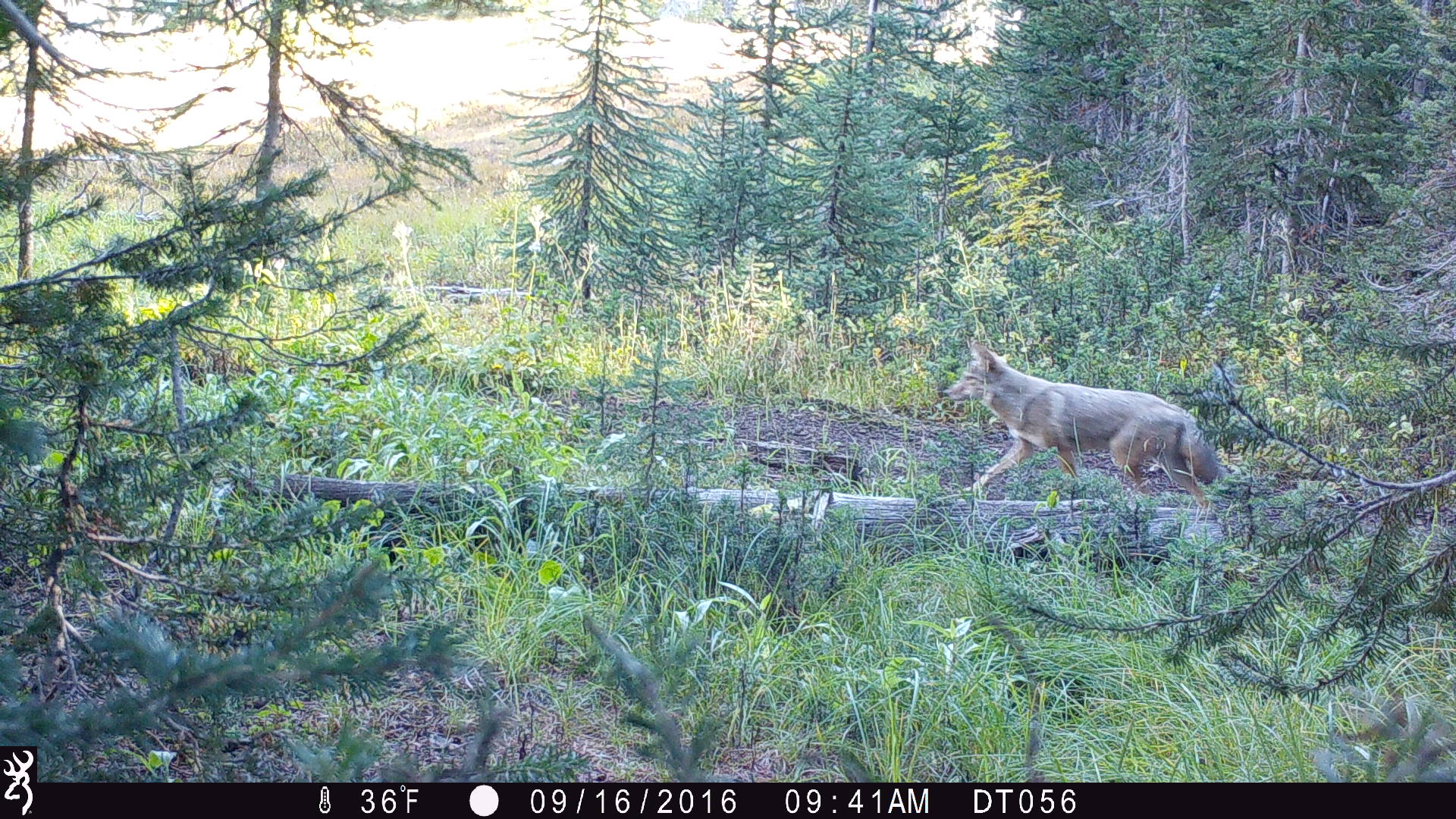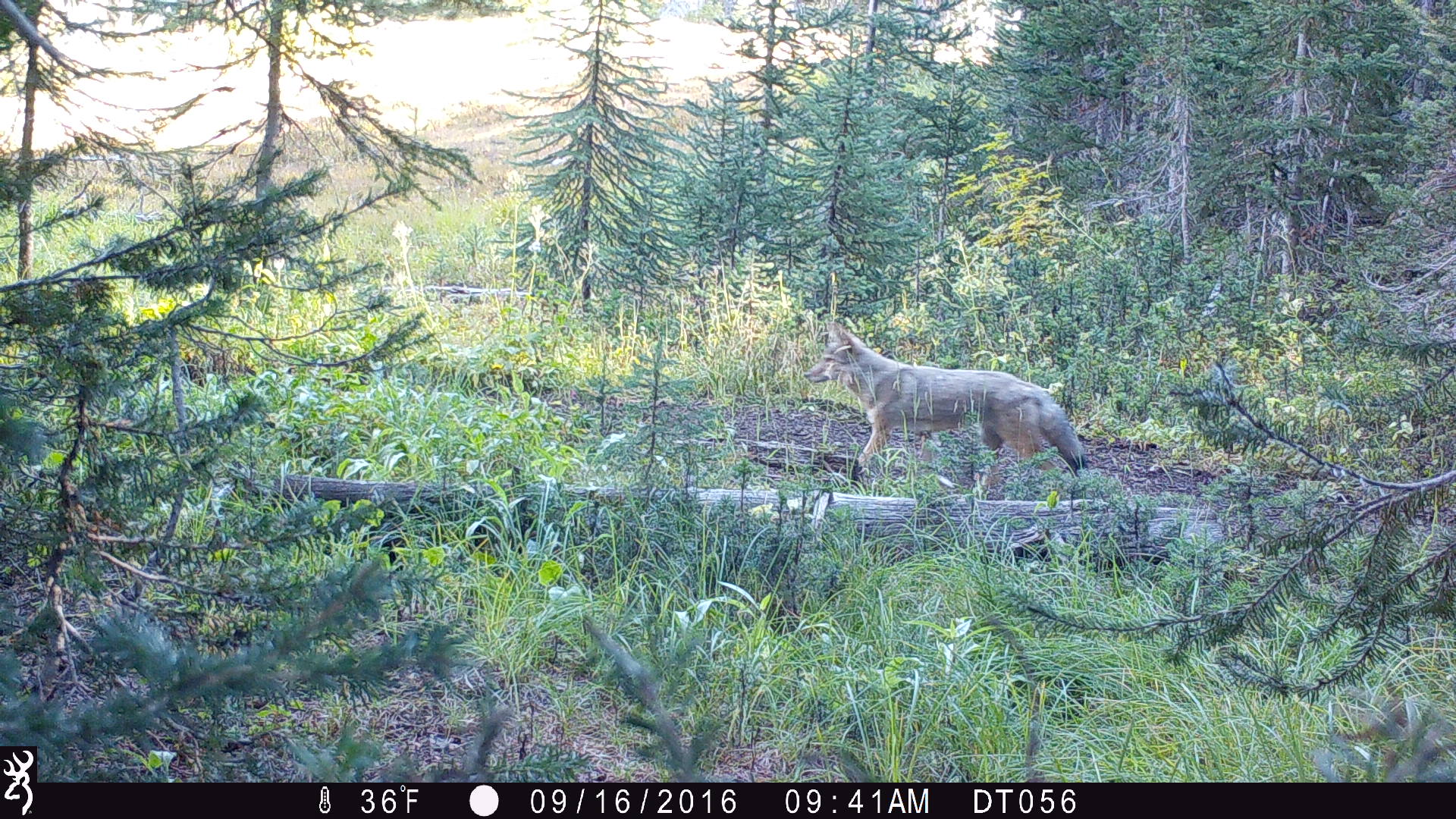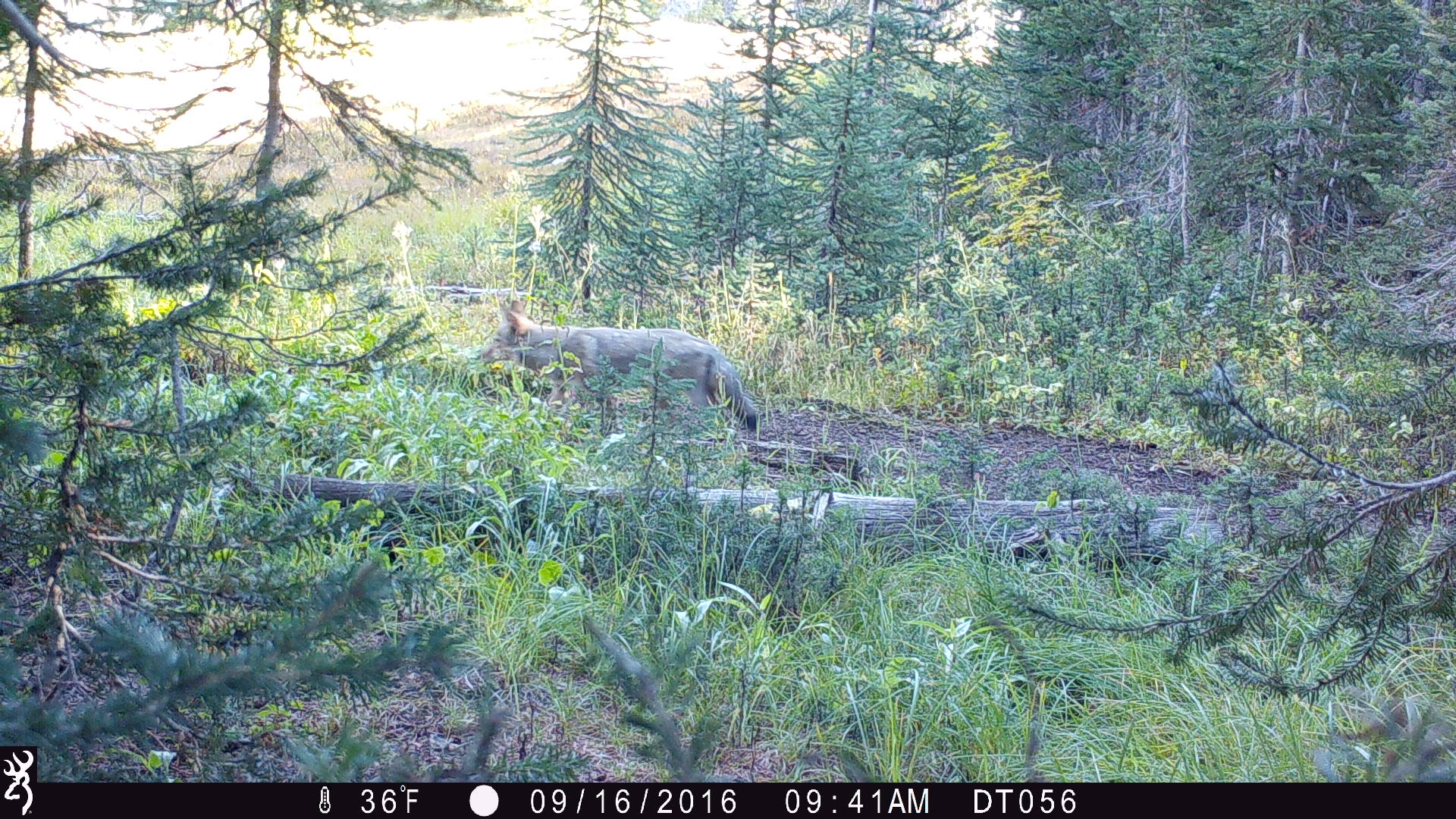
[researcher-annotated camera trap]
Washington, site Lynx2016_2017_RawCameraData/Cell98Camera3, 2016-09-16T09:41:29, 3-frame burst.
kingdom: Animalia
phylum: Chordata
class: Mammalia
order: Carnivora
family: Canidae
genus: Canis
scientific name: Canis latrans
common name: coyote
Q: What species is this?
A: Canis latrans (coyote).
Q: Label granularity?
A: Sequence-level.